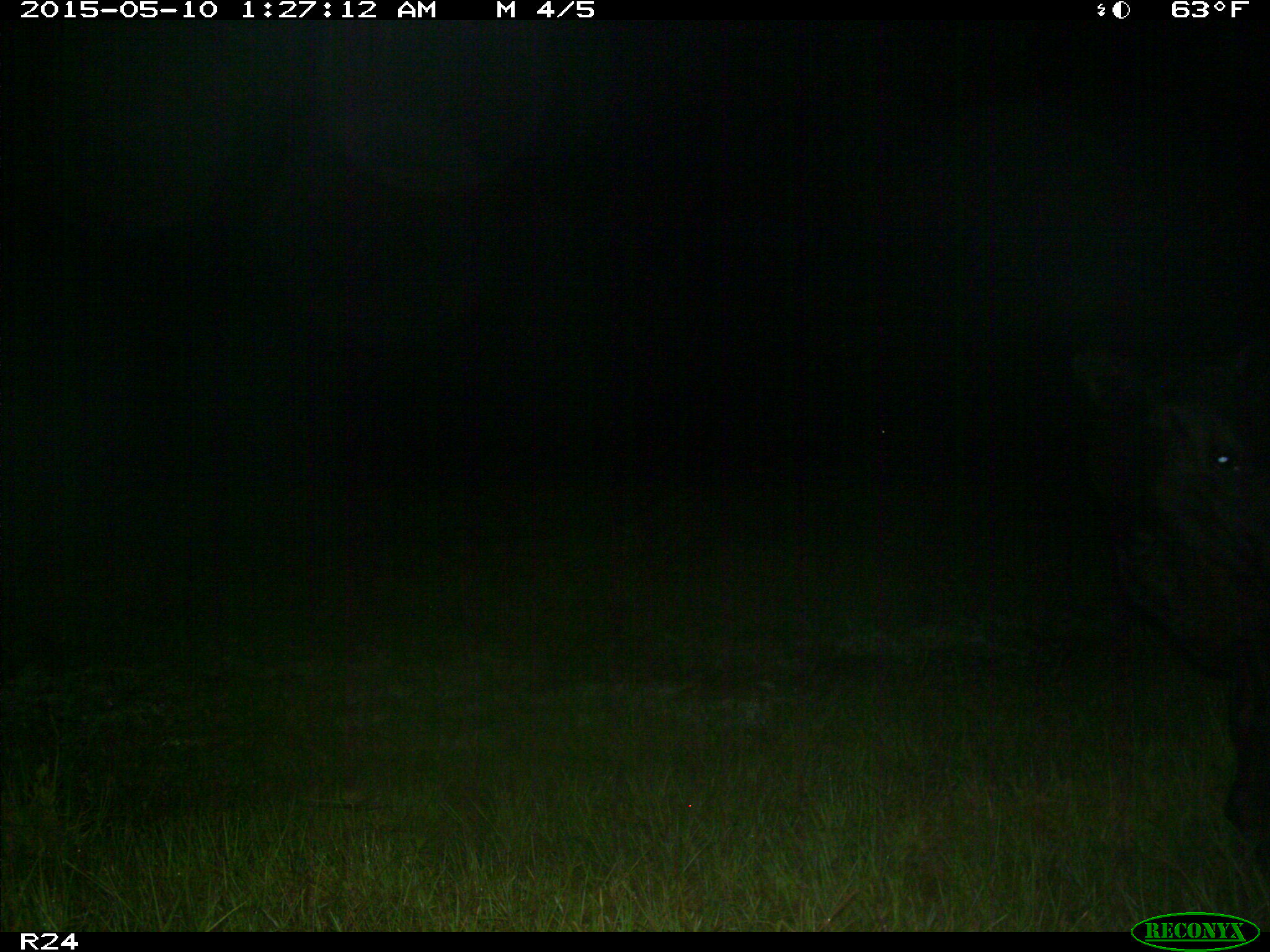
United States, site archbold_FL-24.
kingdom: Animalia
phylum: Chordata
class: Mammalia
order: Artiodactyla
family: Bovidae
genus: Bos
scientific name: Bos taurus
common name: domestic cow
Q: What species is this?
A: Bos taurus (domestic cow).